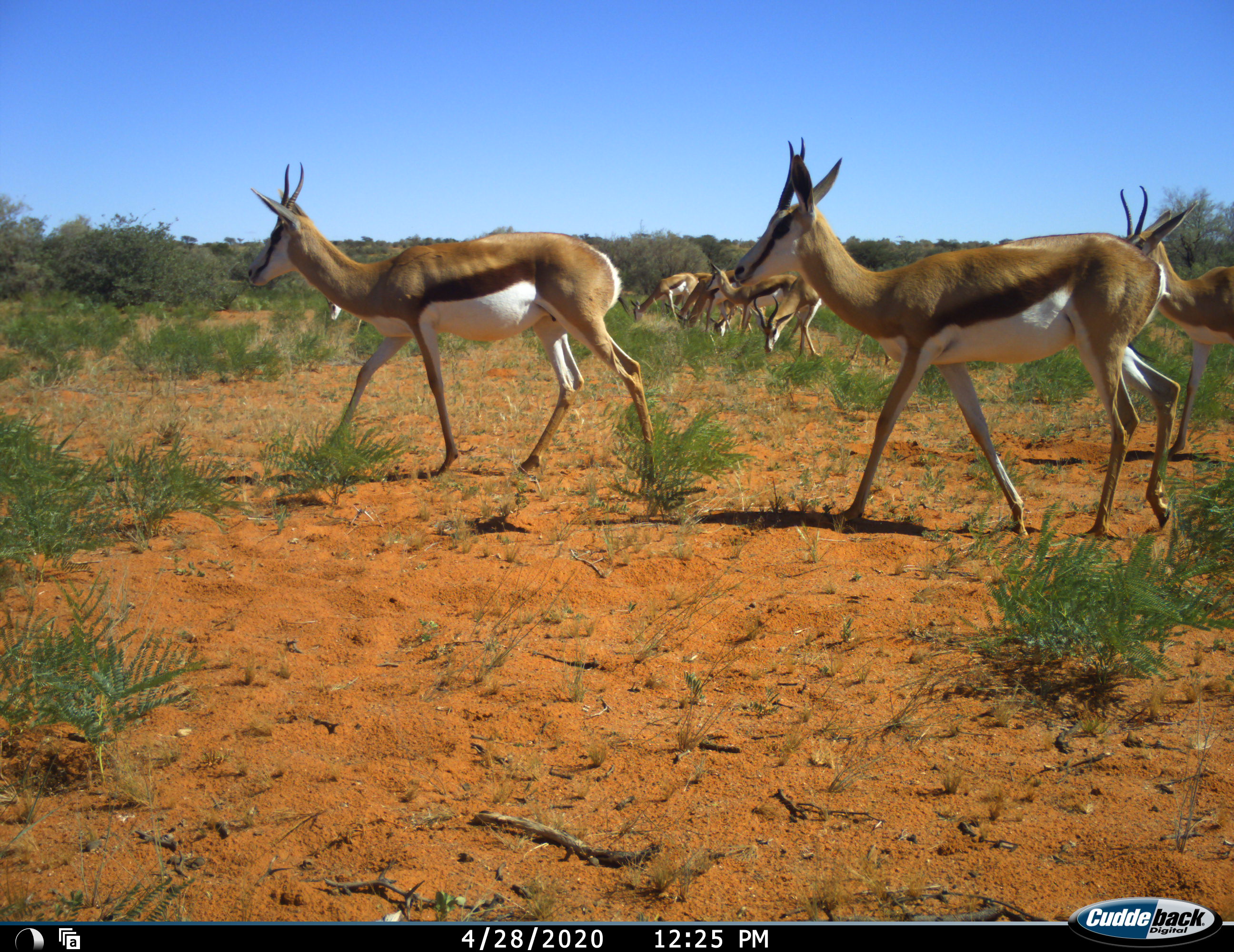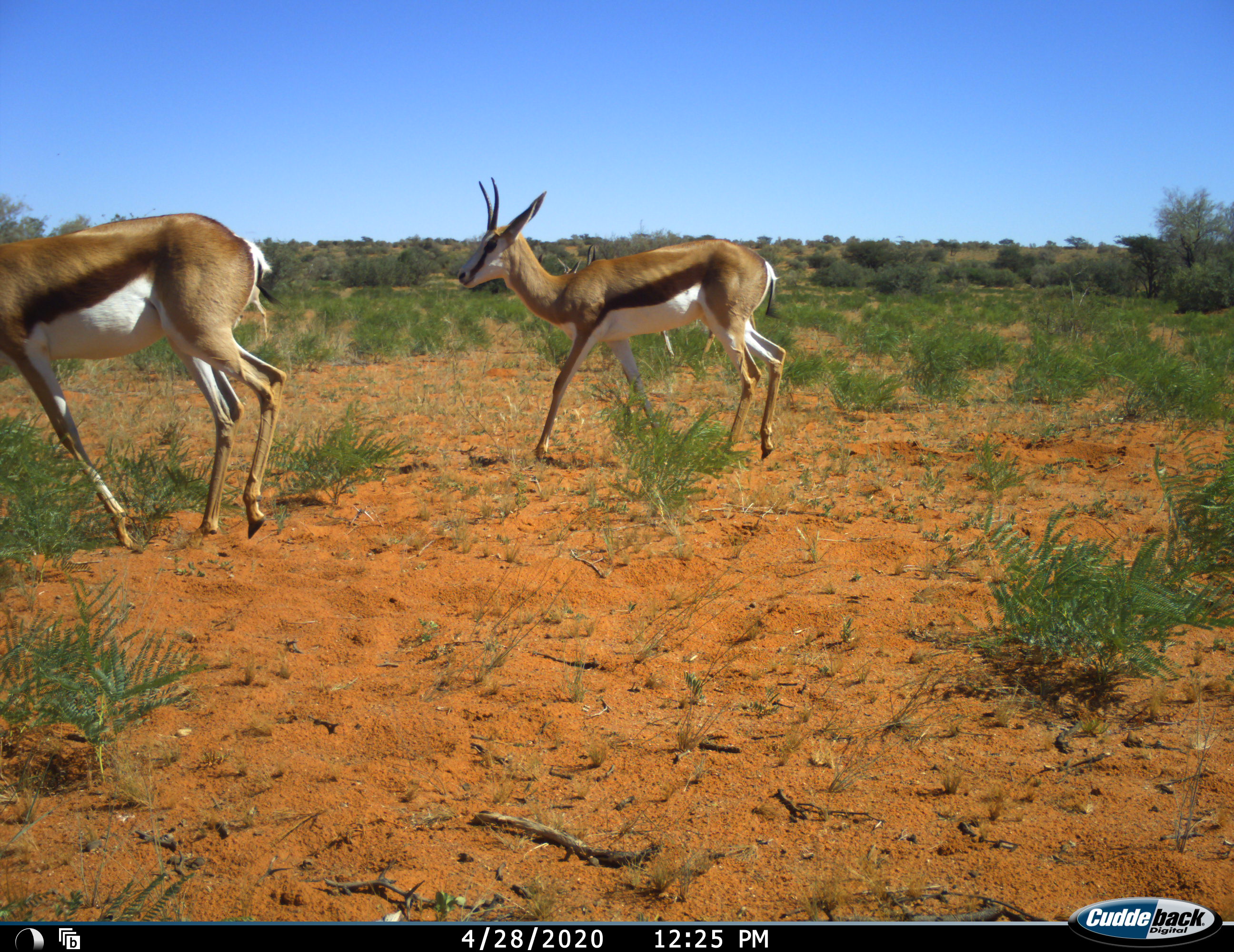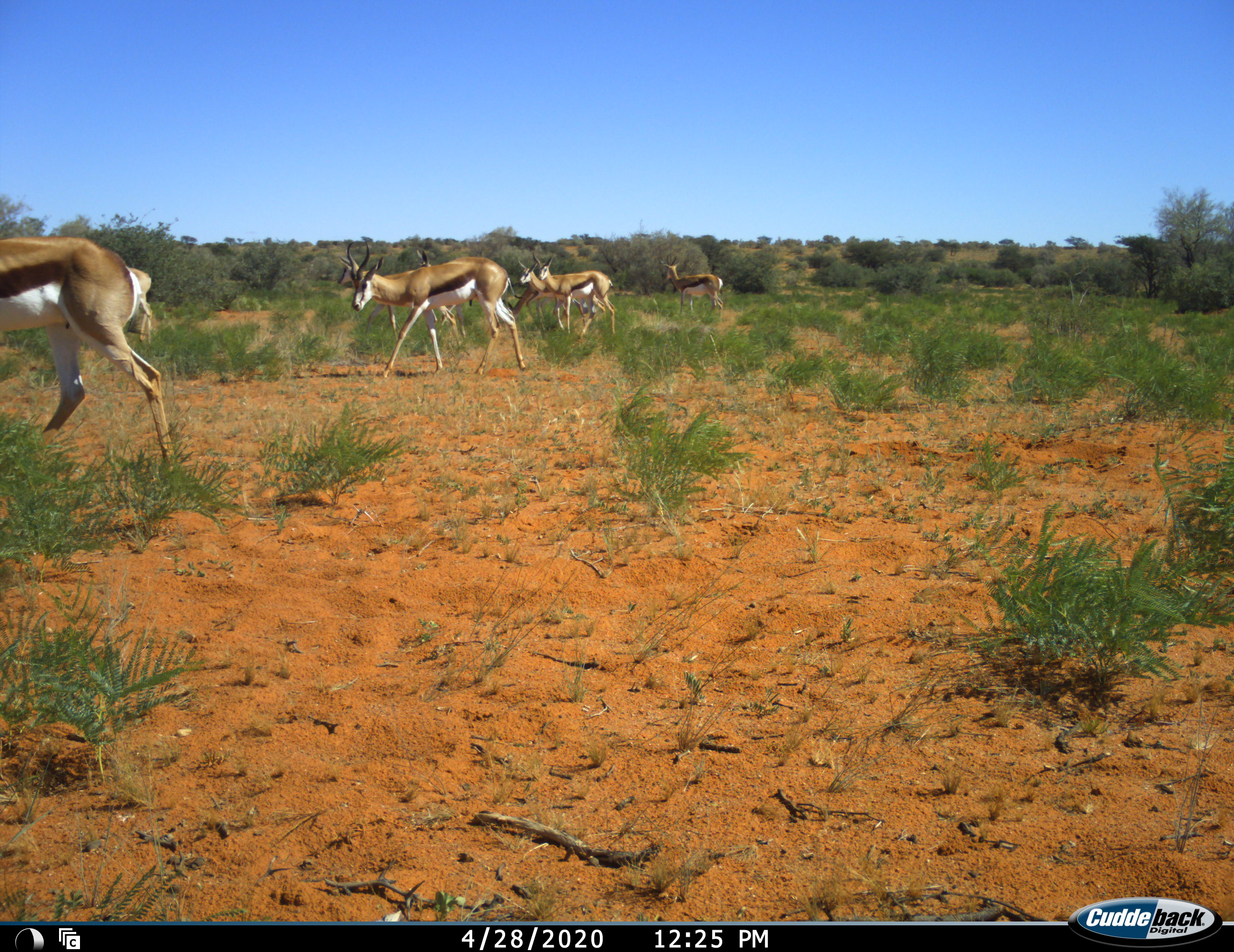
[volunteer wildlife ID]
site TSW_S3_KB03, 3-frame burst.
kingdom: Animalia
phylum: Chordata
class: Mammalia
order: Artiodactyla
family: Bovidae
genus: Antidorcas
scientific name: Antidorcas marsupialis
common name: springbok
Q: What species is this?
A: Springbok (Antidorcas marsupialis).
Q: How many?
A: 10.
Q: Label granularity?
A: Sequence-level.